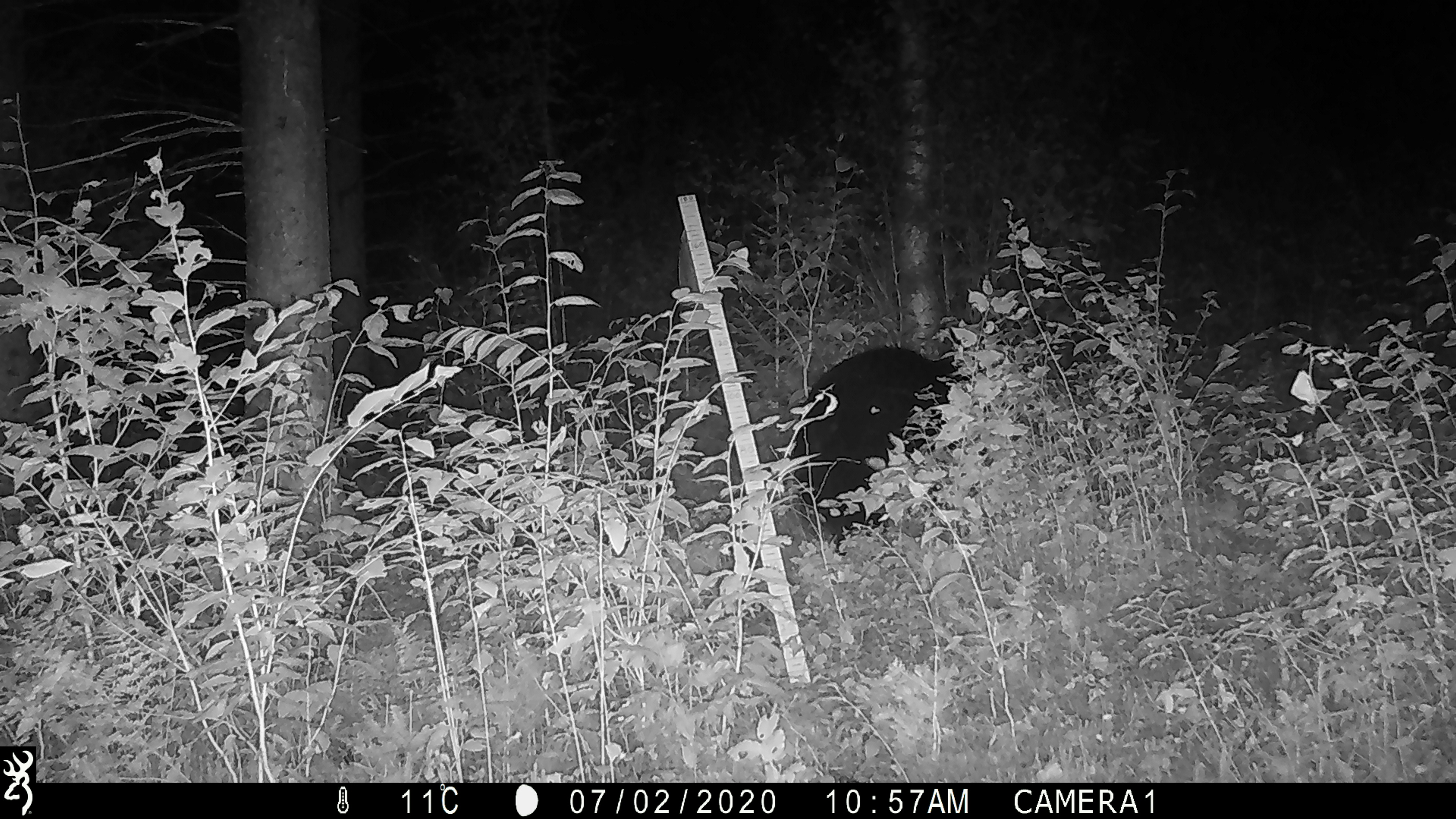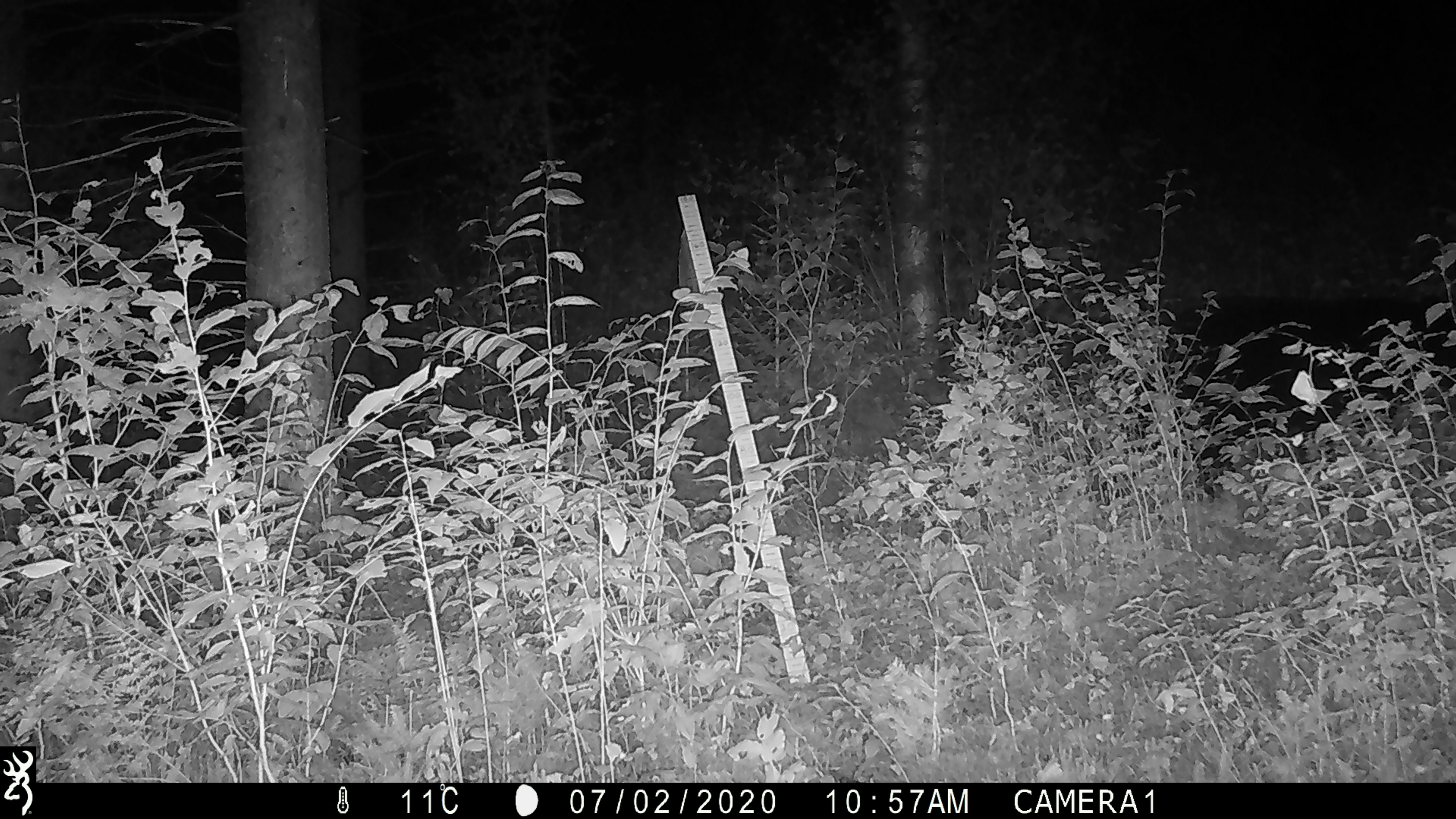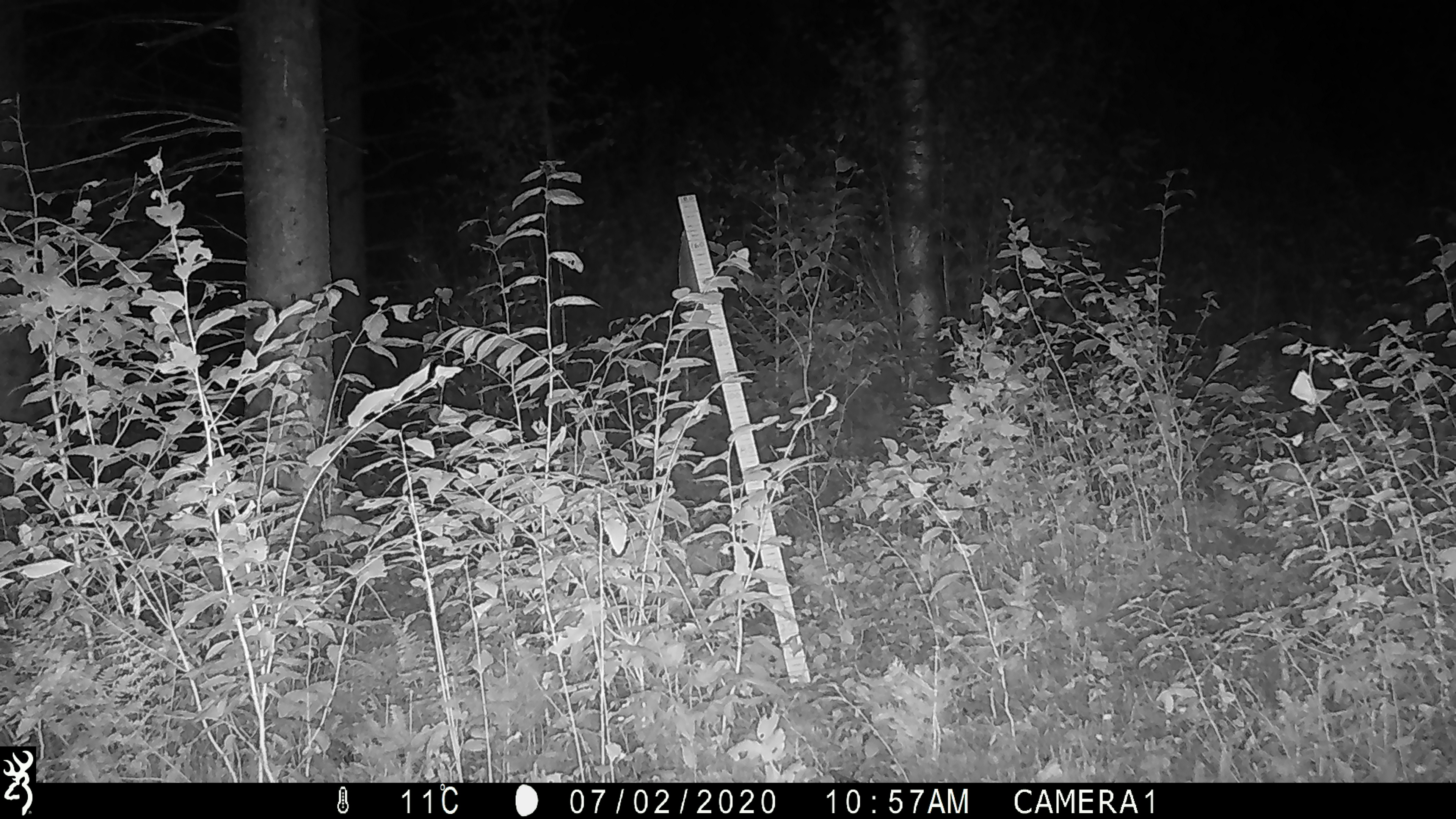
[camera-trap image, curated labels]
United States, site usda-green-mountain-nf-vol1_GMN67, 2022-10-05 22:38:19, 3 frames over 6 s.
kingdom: Animalia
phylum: Chordata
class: Mammalia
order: Carnivora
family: Ursidae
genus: Ursus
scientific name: Ursus americanus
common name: black bear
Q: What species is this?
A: Black bear (Ursus americanus).